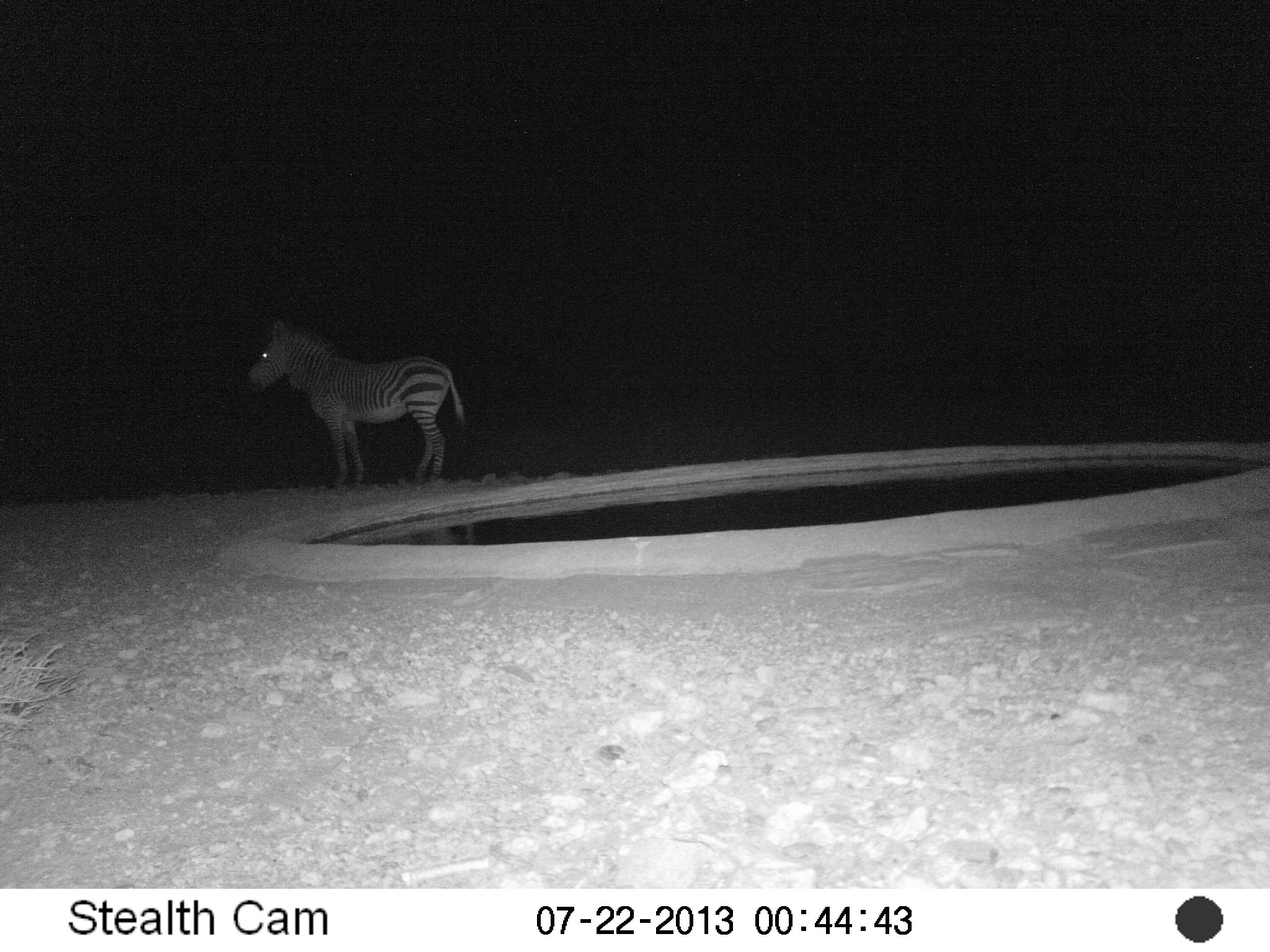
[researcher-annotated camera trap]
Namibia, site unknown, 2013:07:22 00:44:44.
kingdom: Animalia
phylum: Chordata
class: Mammalia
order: Perissodactyla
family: Equidae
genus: Equus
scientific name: Equus zebra hartmannae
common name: hartmann's mountain zebra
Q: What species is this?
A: Equus zebra hartmannae (hartmann's mountain zebra).